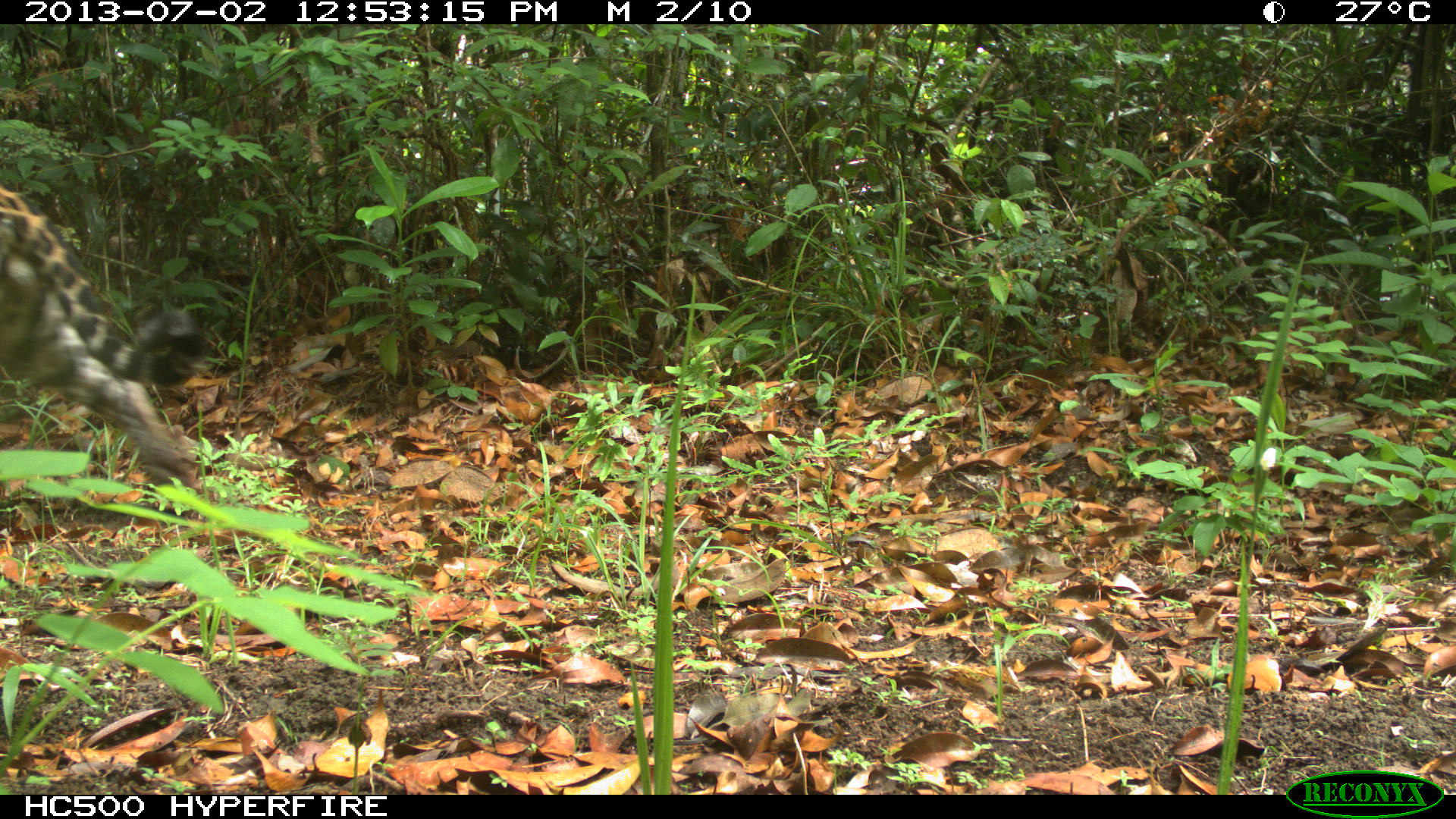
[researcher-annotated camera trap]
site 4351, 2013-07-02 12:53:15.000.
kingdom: Animalia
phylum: Chordata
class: Mammalia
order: Carnivora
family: Felidae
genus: Panthera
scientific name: Panthera onca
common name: jaguar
Panthera onca (jaguar), count 1, sex male.